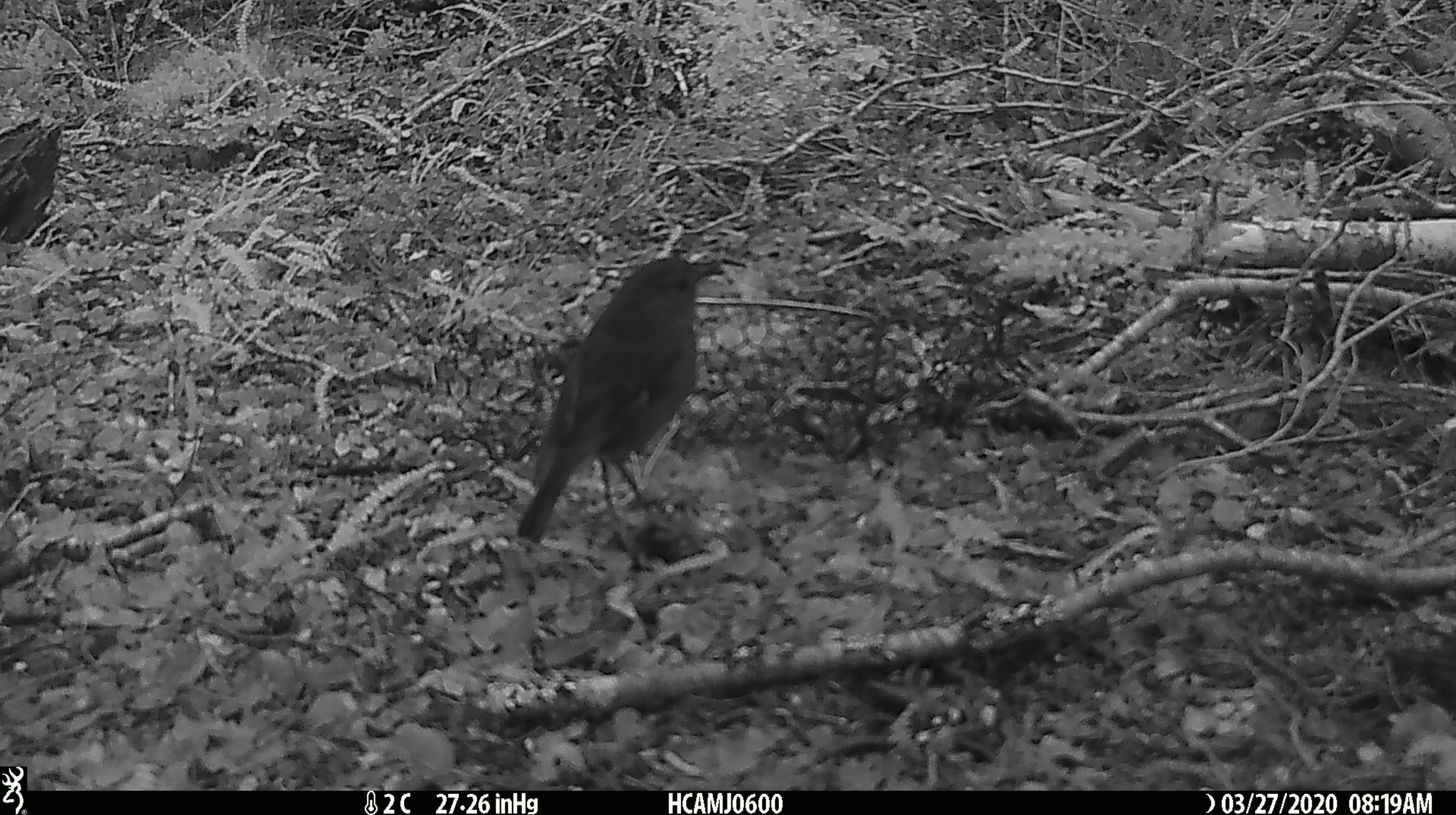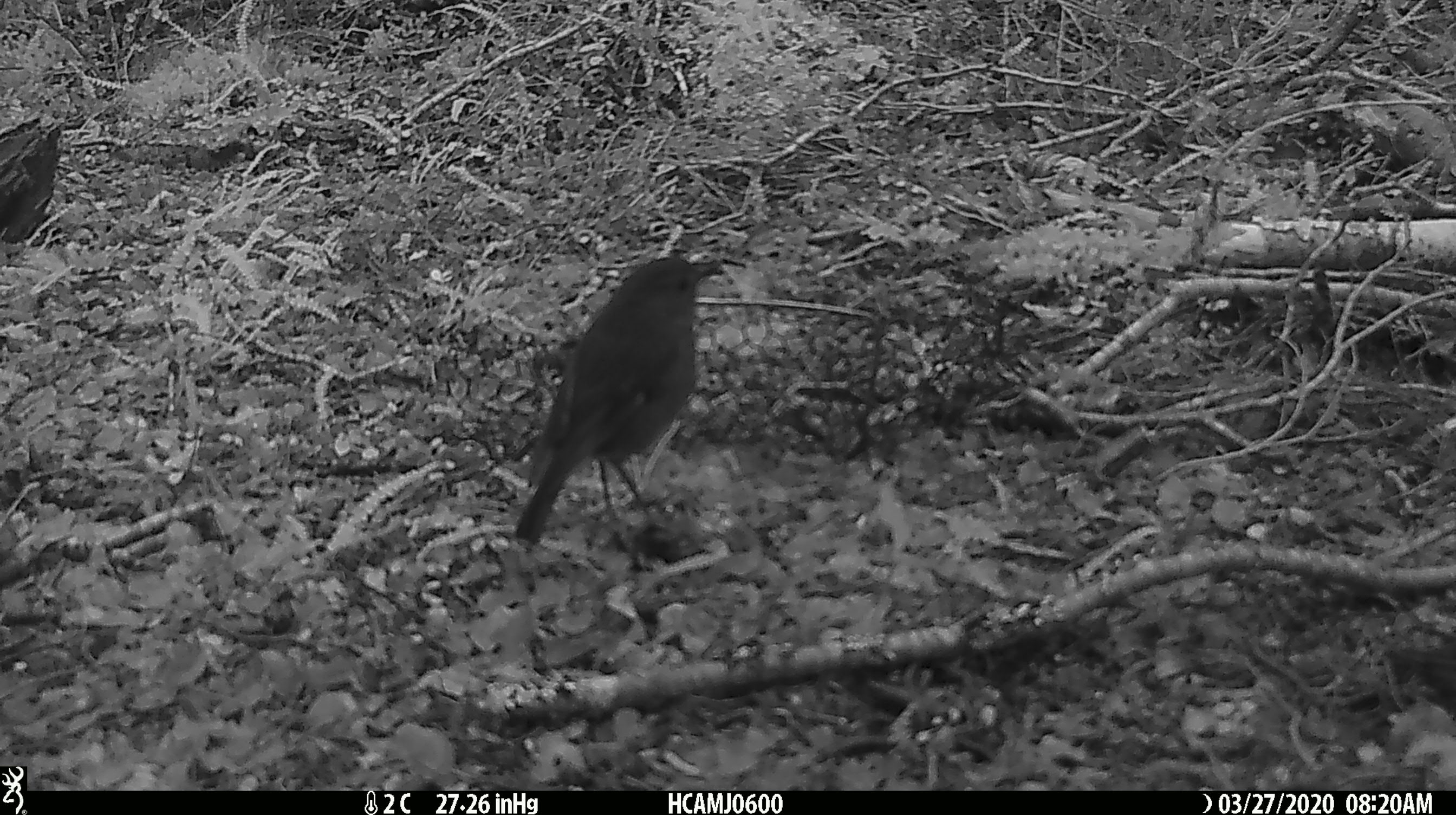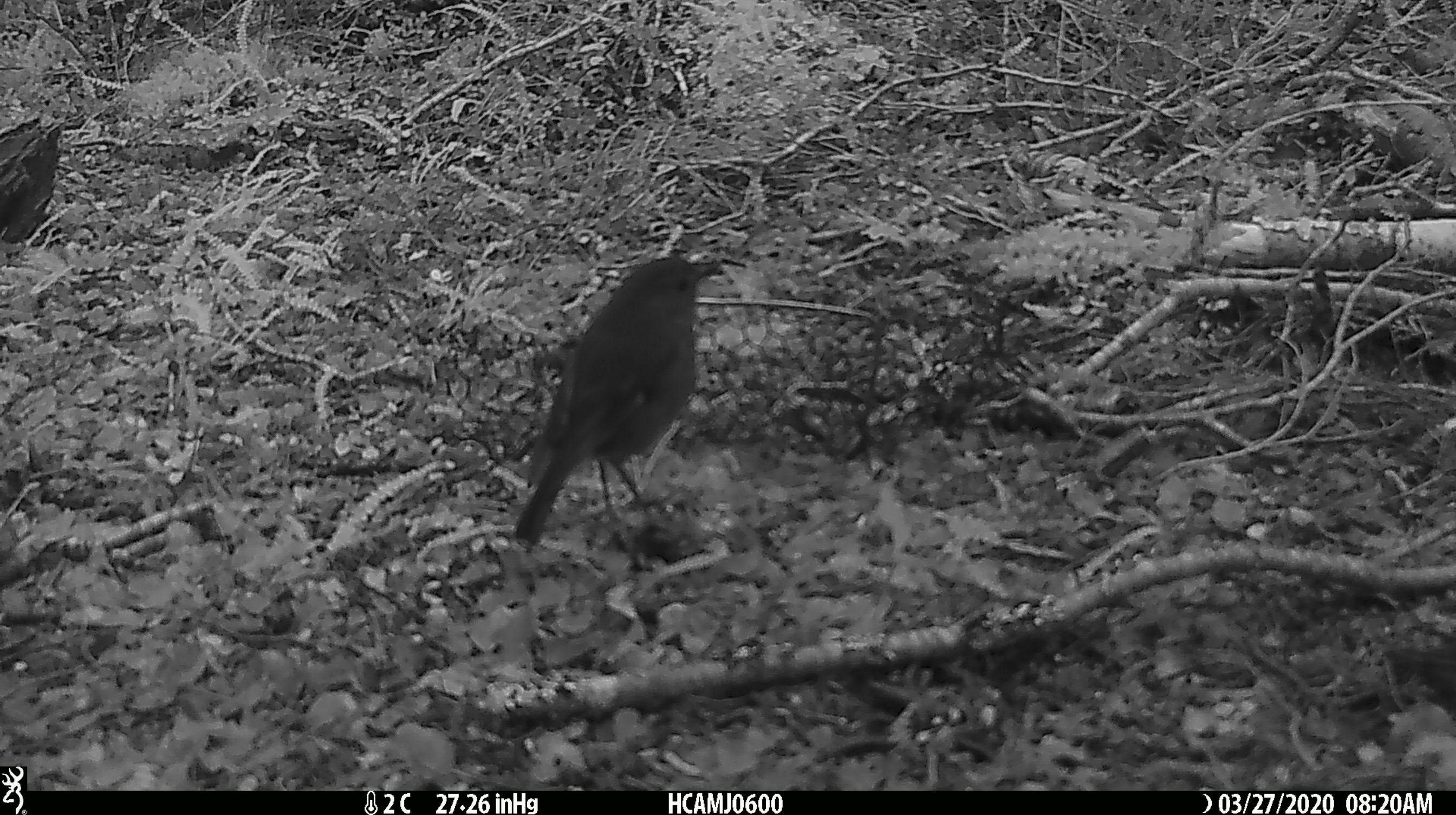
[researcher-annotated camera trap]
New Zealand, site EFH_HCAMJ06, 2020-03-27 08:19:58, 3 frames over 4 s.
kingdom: Animalia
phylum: Chordata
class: Aves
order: Passeriformes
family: Petroicidae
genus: Petroica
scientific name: Petroica australis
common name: new zealand robin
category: robin